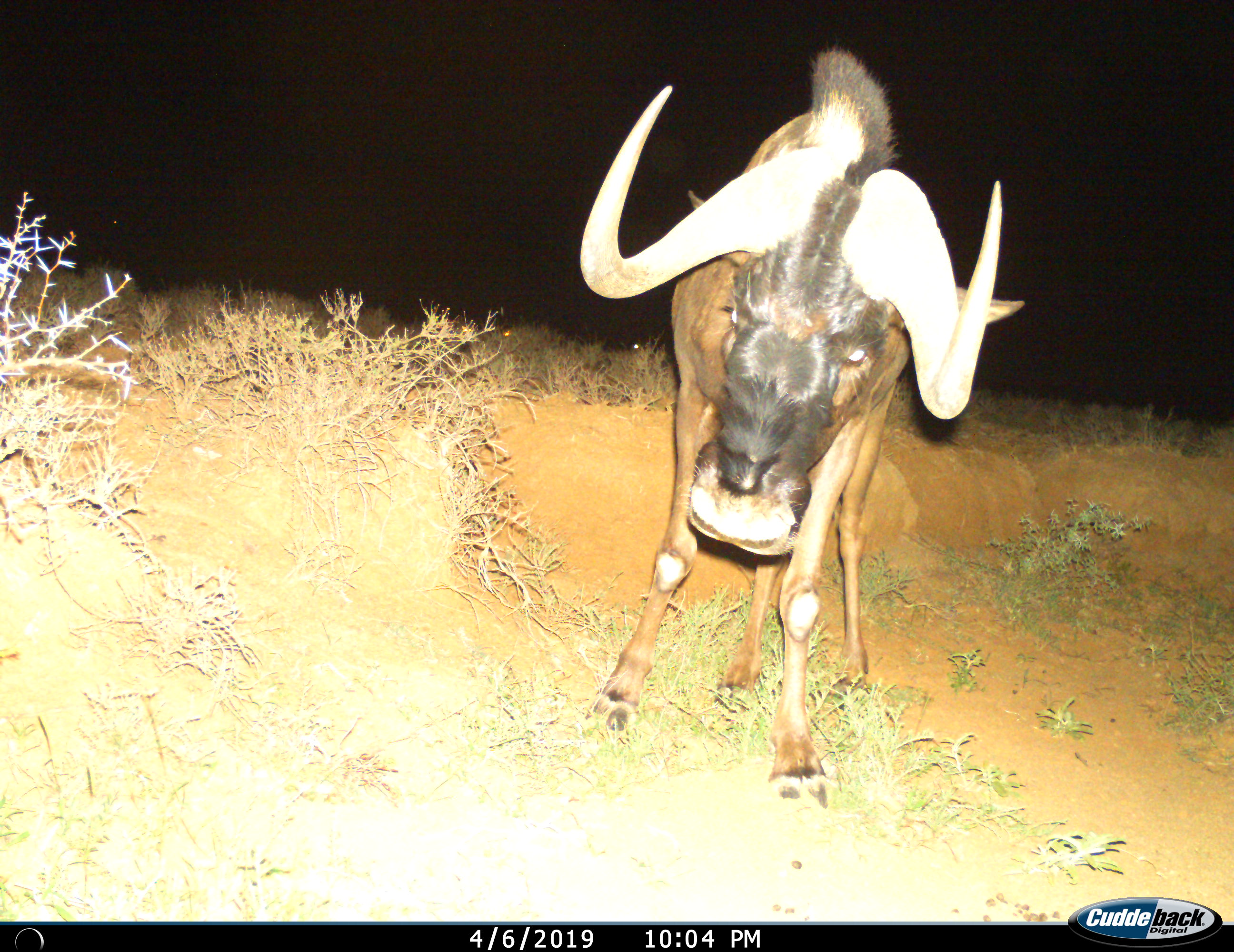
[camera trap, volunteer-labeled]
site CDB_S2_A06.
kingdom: Animalia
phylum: Chordata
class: Mammalia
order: Artiodactyla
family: Bovidae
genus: Connochaetes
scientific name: Connochaetes gnou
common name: black wildebeest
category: wildebeestblack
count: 1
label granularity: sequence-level